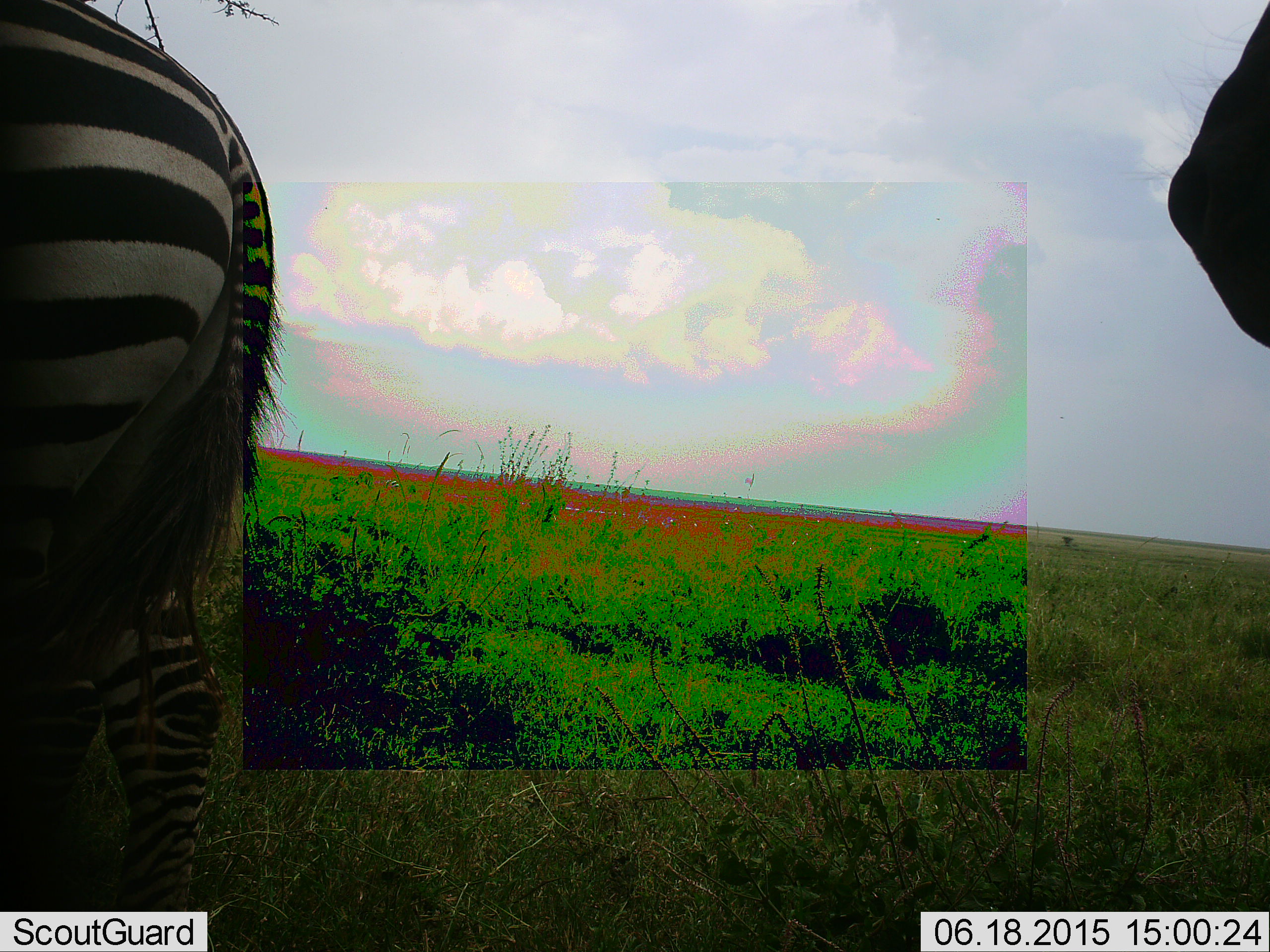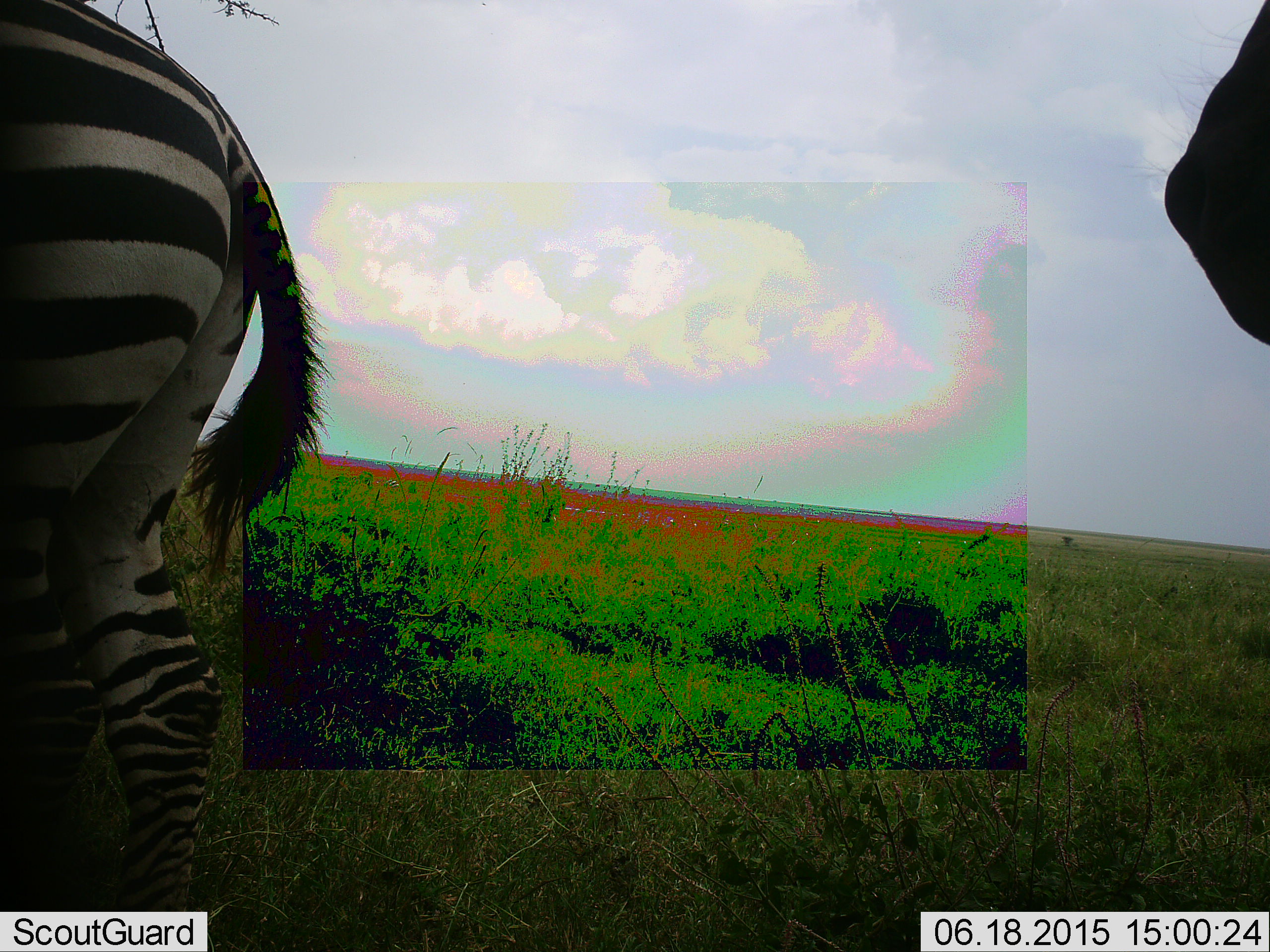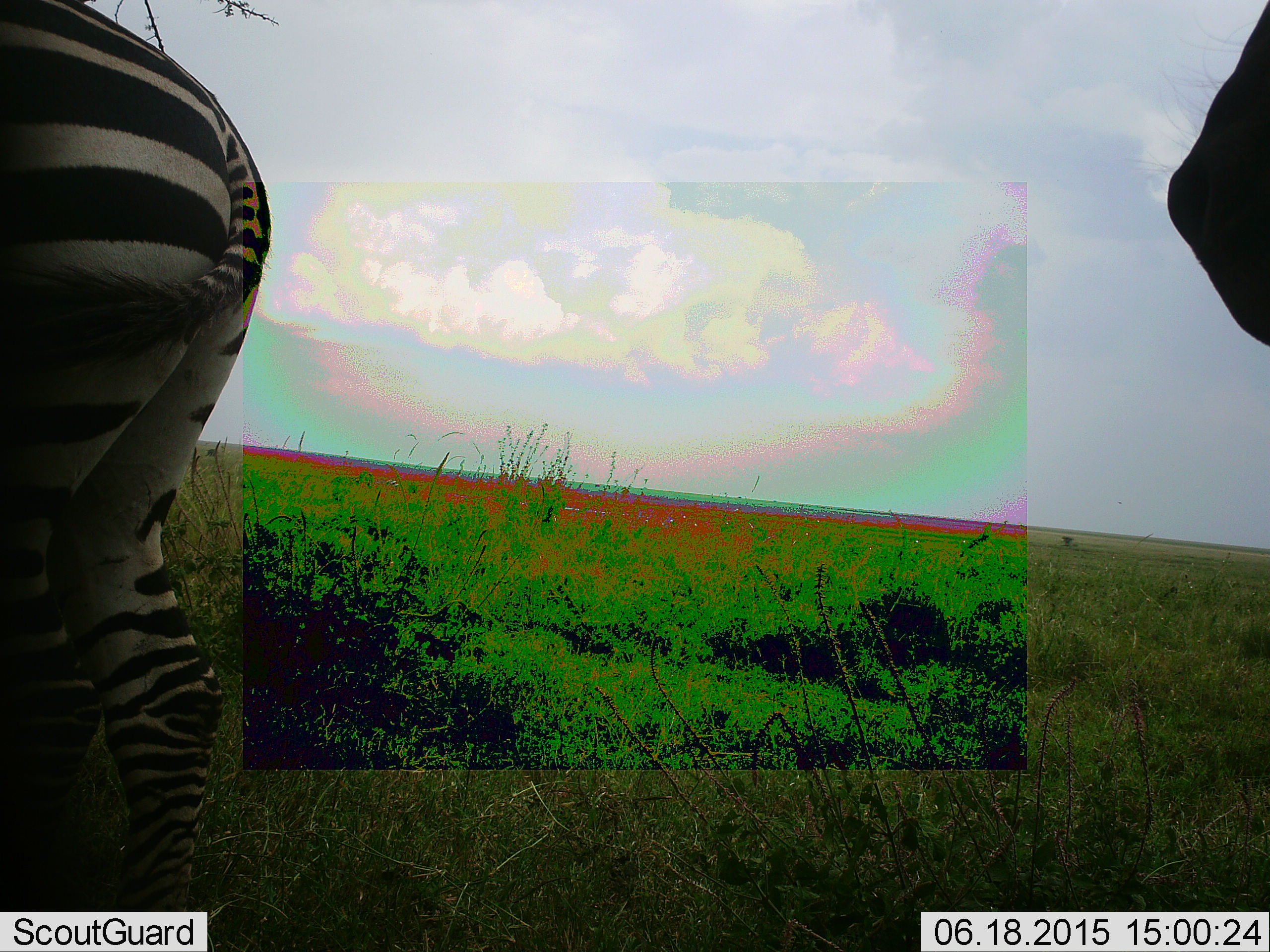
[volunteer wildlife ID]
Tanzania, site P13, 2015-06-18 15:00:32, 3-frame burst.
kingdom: Animalia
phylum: Chordata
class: Mammalia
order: Perissodactyla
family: Equidae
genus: Equus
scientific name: Equus quagga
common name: plains zebra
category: zebra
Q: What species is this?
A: Zebra (plains zebra) (Equus quagga).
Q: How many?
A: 2.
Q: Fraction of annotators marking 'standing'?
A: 82%.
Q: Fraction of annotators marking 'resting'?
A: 0%.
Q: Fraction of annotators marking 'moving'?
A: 18%.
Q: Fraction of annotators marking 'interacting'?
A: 0%.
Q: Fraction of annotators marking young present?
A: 0%.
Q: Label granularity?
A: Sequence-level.